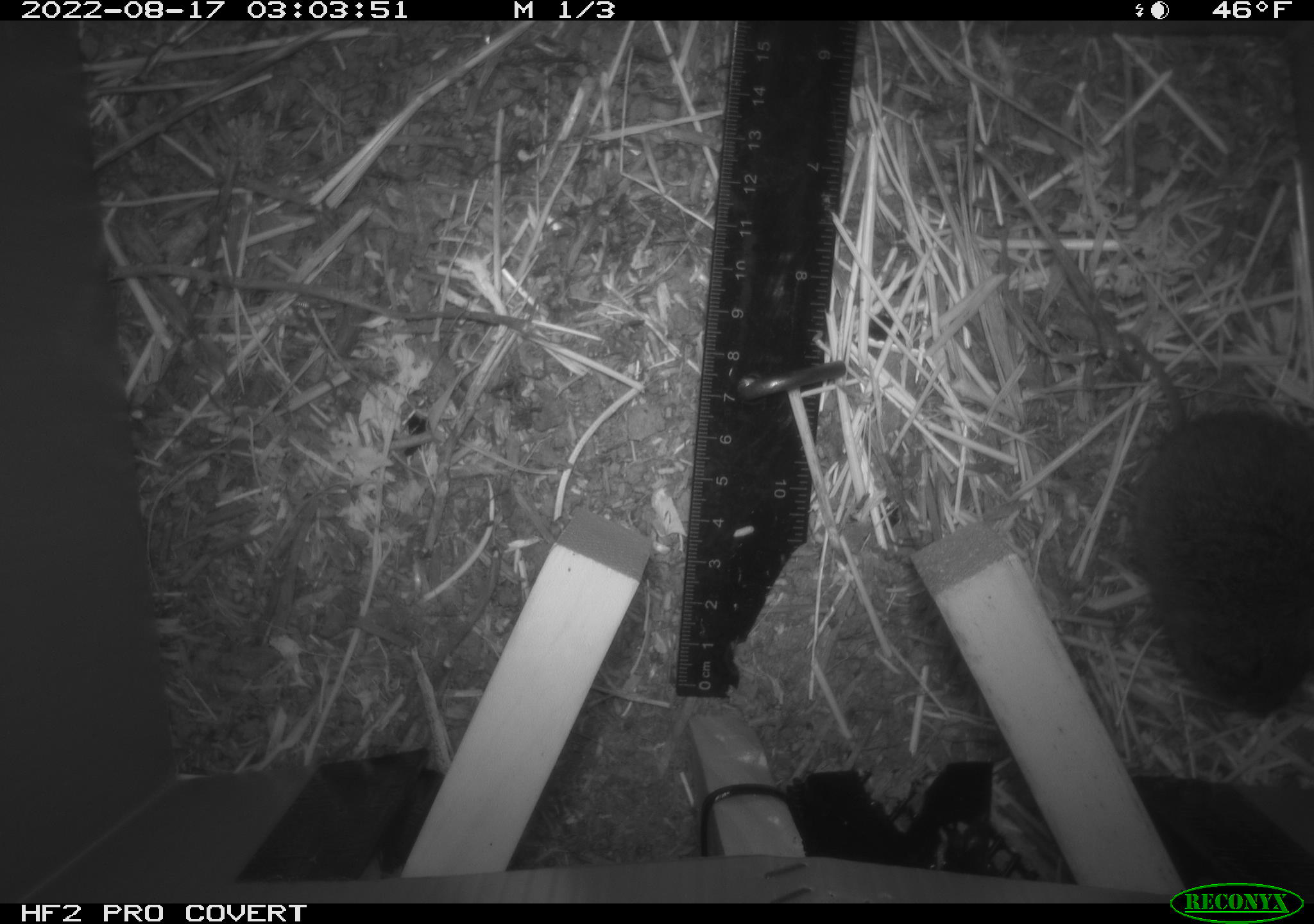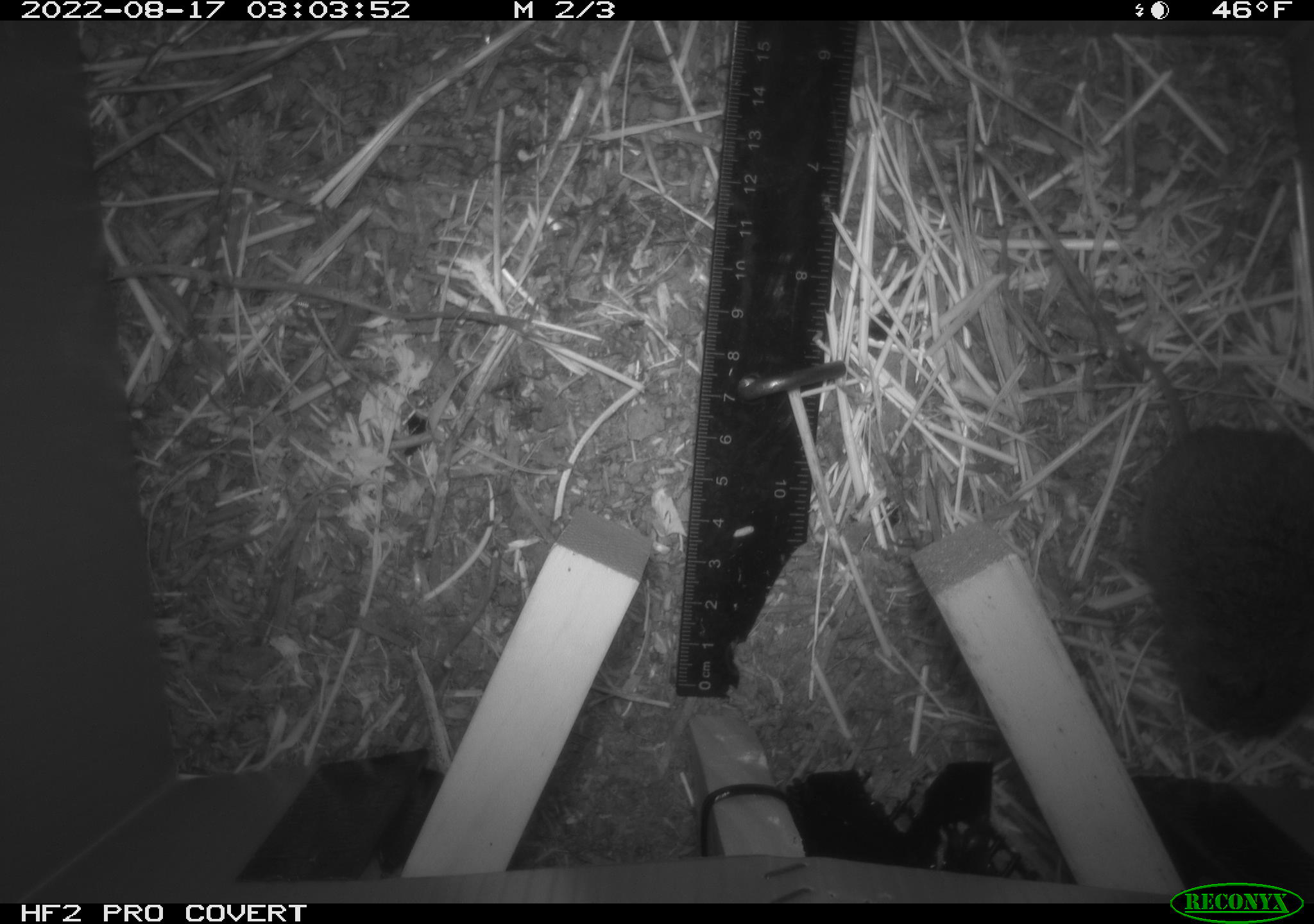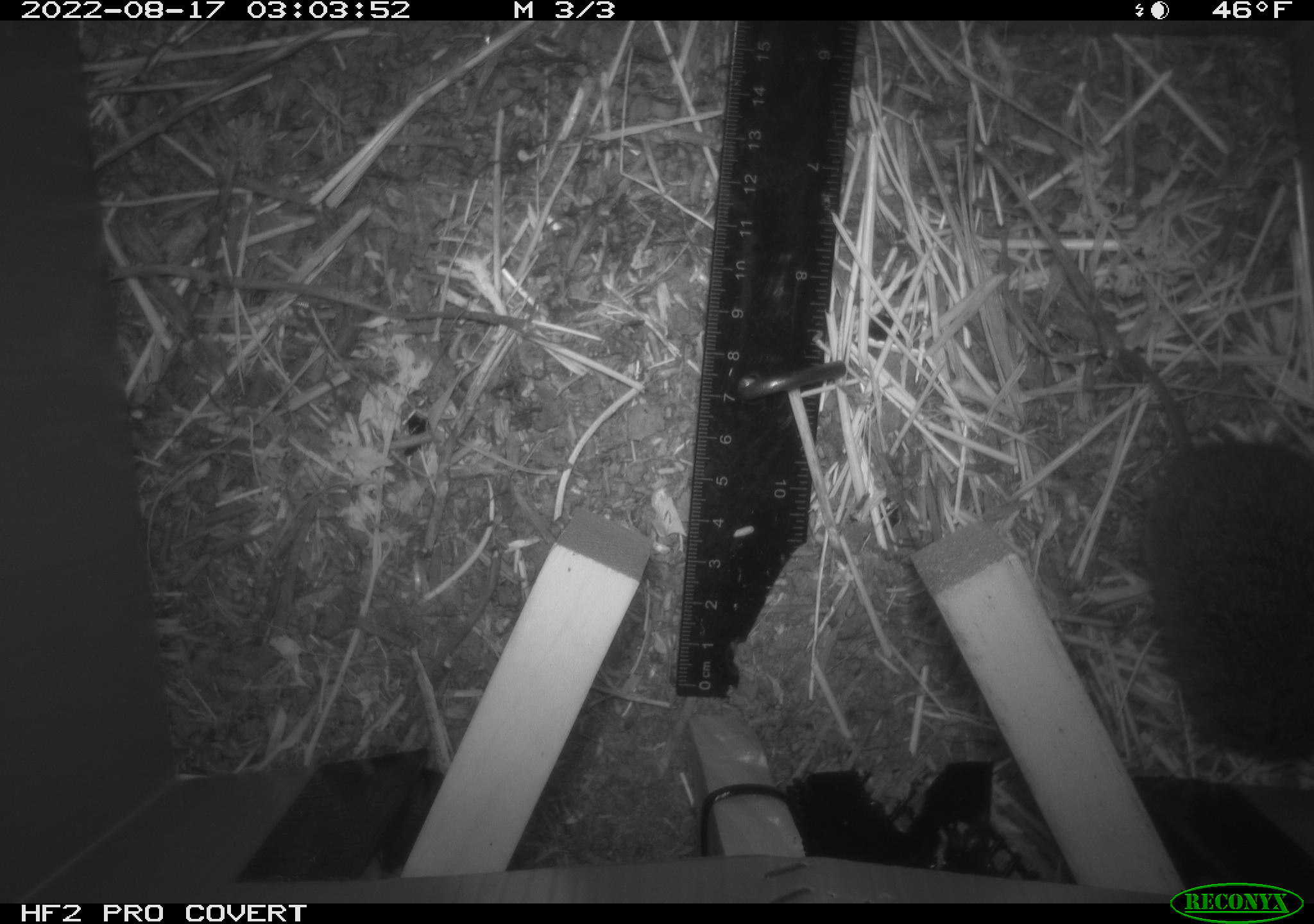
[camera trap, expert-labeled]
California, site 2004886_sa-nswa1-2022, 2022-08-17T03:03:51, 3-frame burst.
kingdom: Animalia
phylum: Chordata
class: Mammalia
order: Rodentia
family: Cricetidae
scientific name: Cricetidae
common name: hamsters, voles, lemmings, and allies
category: cricetidae family